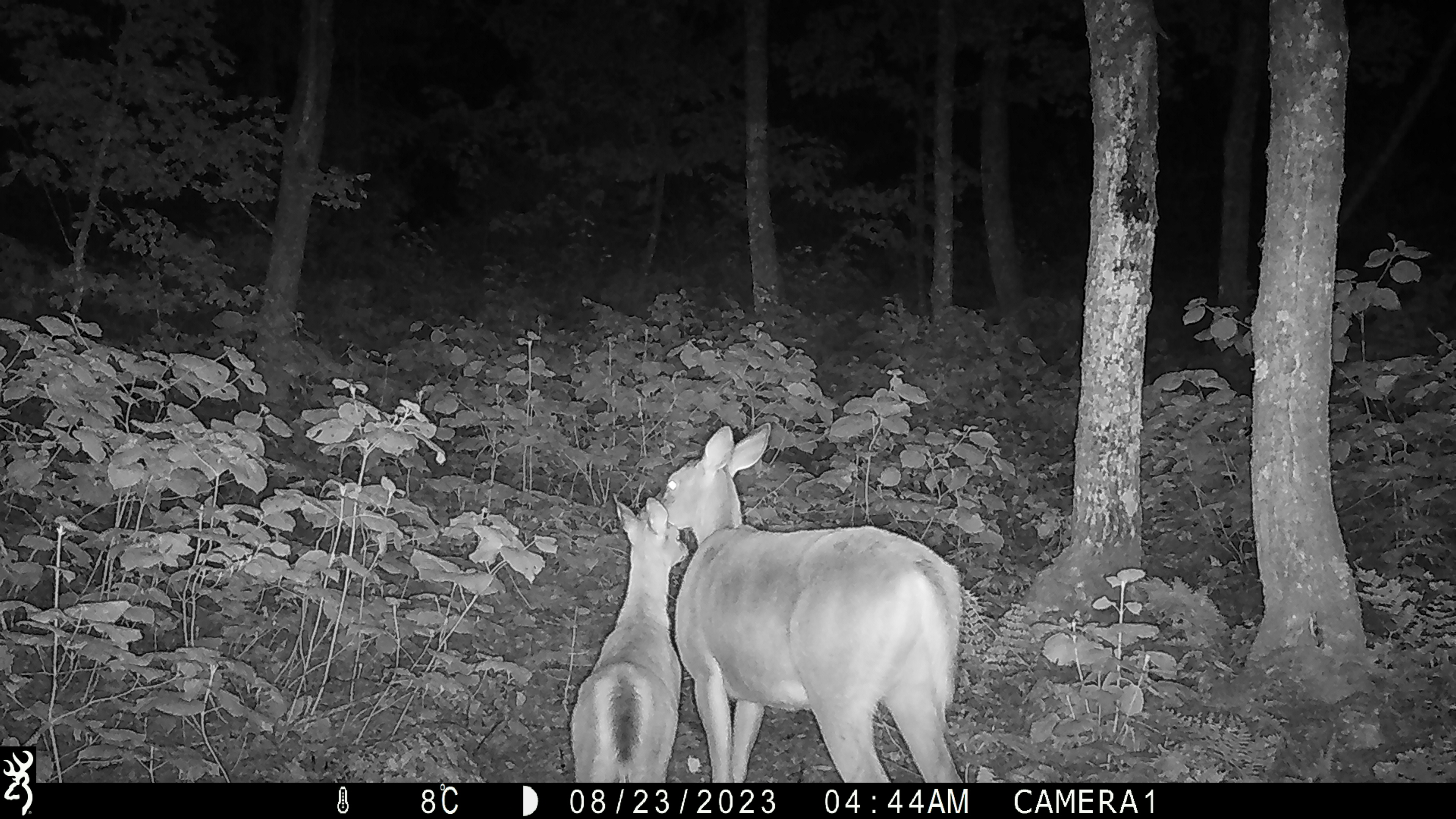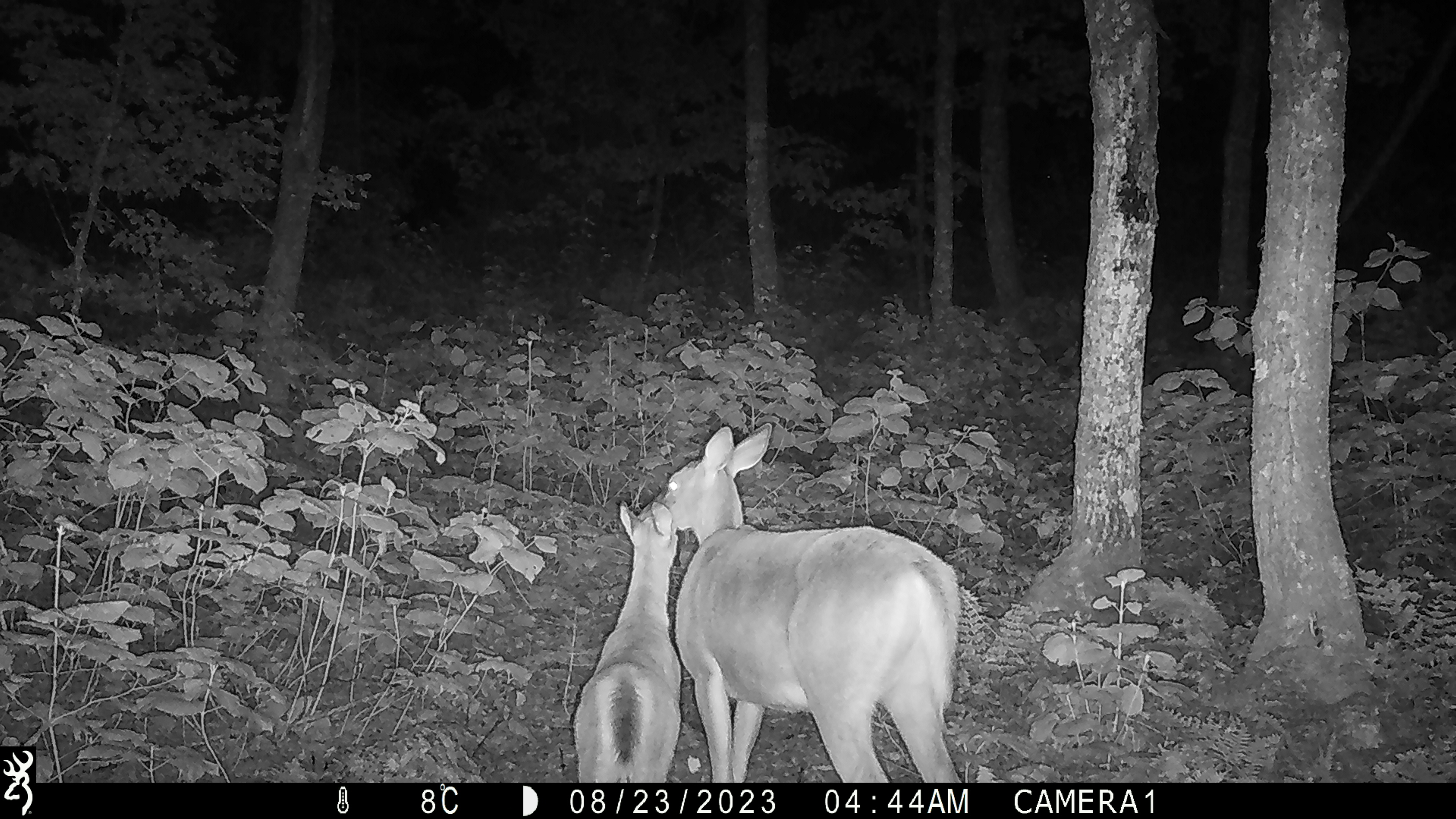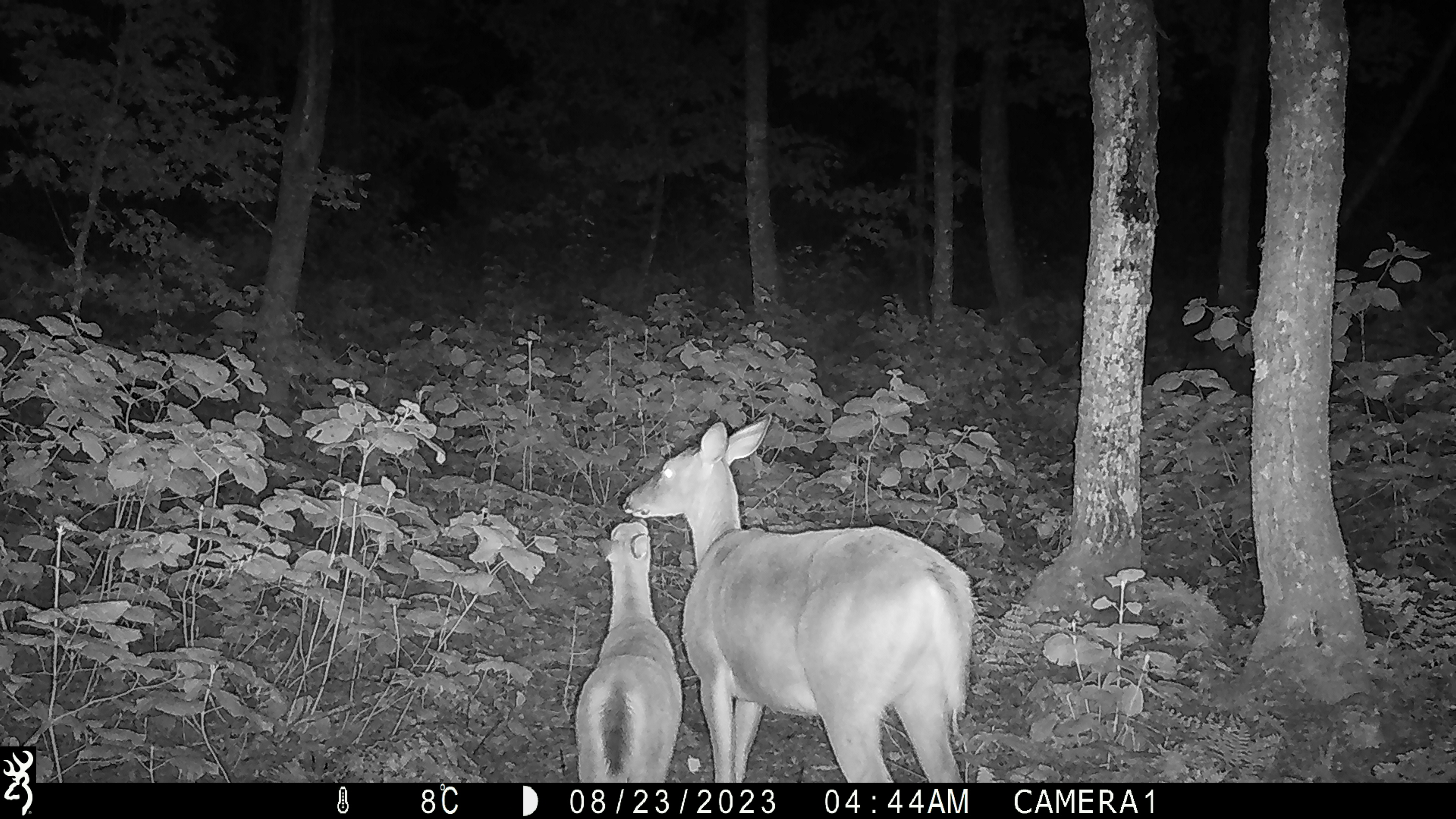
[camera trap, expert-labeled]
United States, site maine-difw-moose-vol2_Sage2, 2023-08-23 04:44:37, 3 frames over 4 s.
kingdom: Animalia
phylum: Chordata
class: Mammalia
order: Artiodactyla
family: Cervidae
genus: Odocoileus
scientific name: Odocoileus virginianus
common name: white-tailed deer